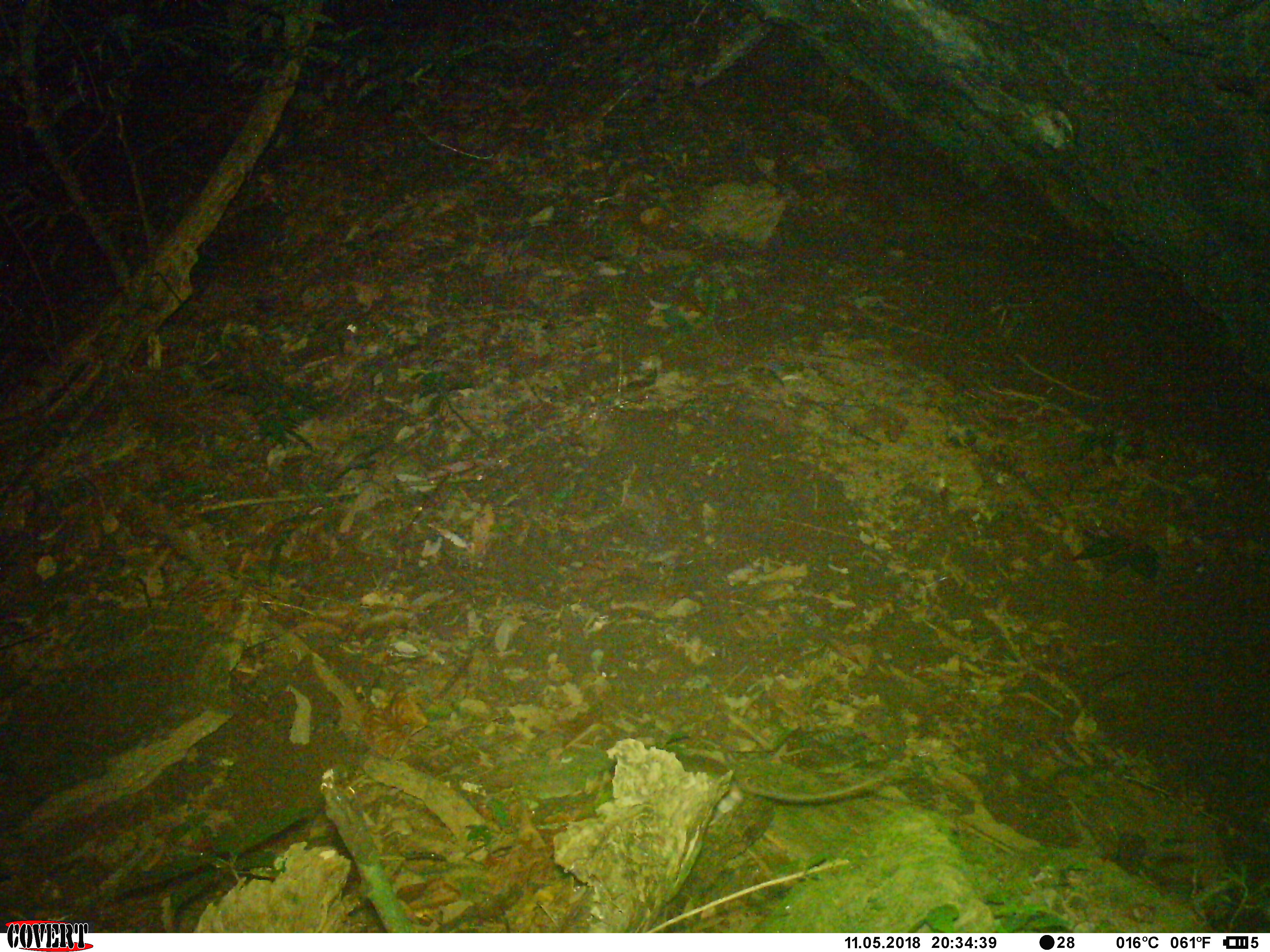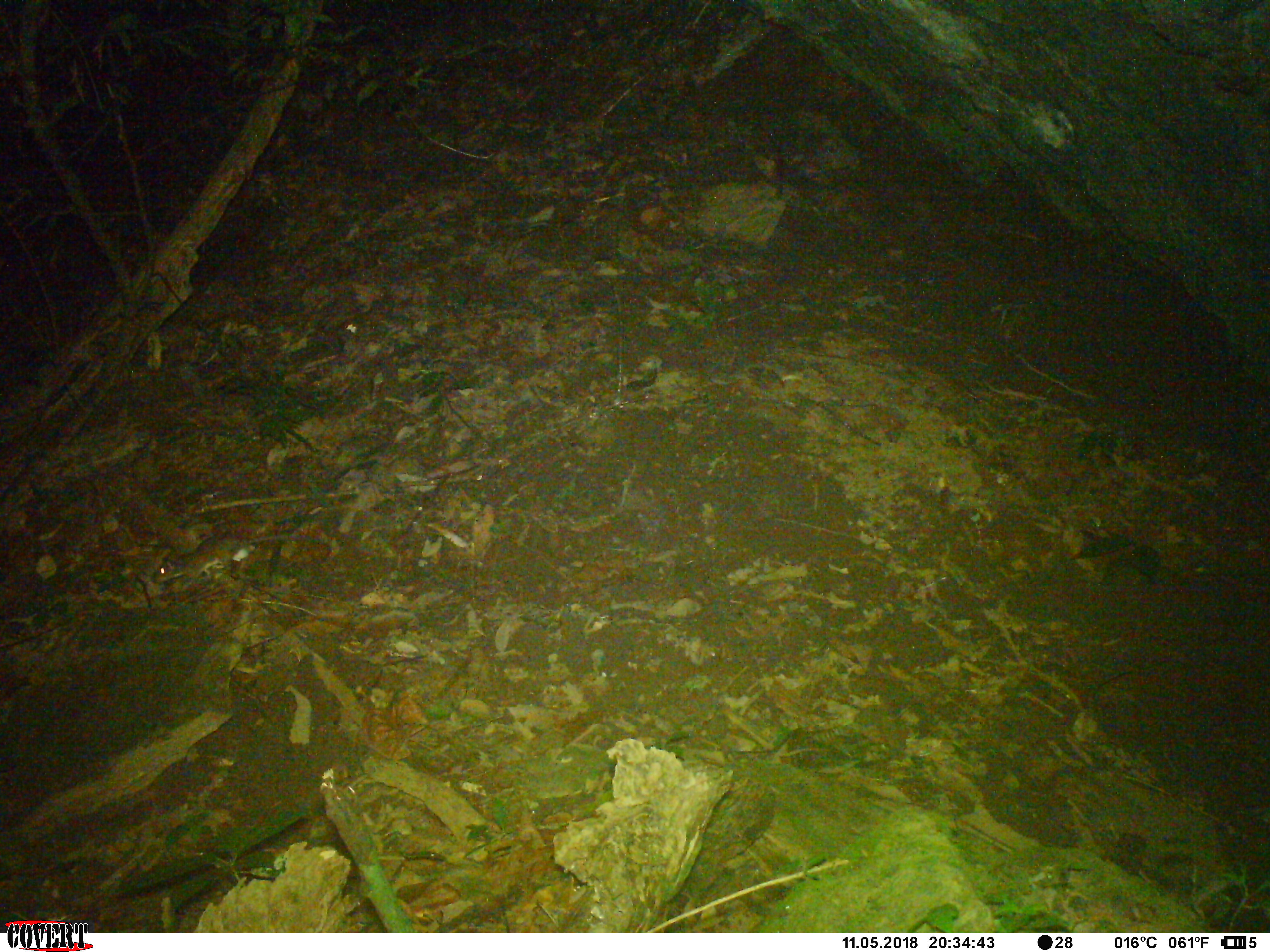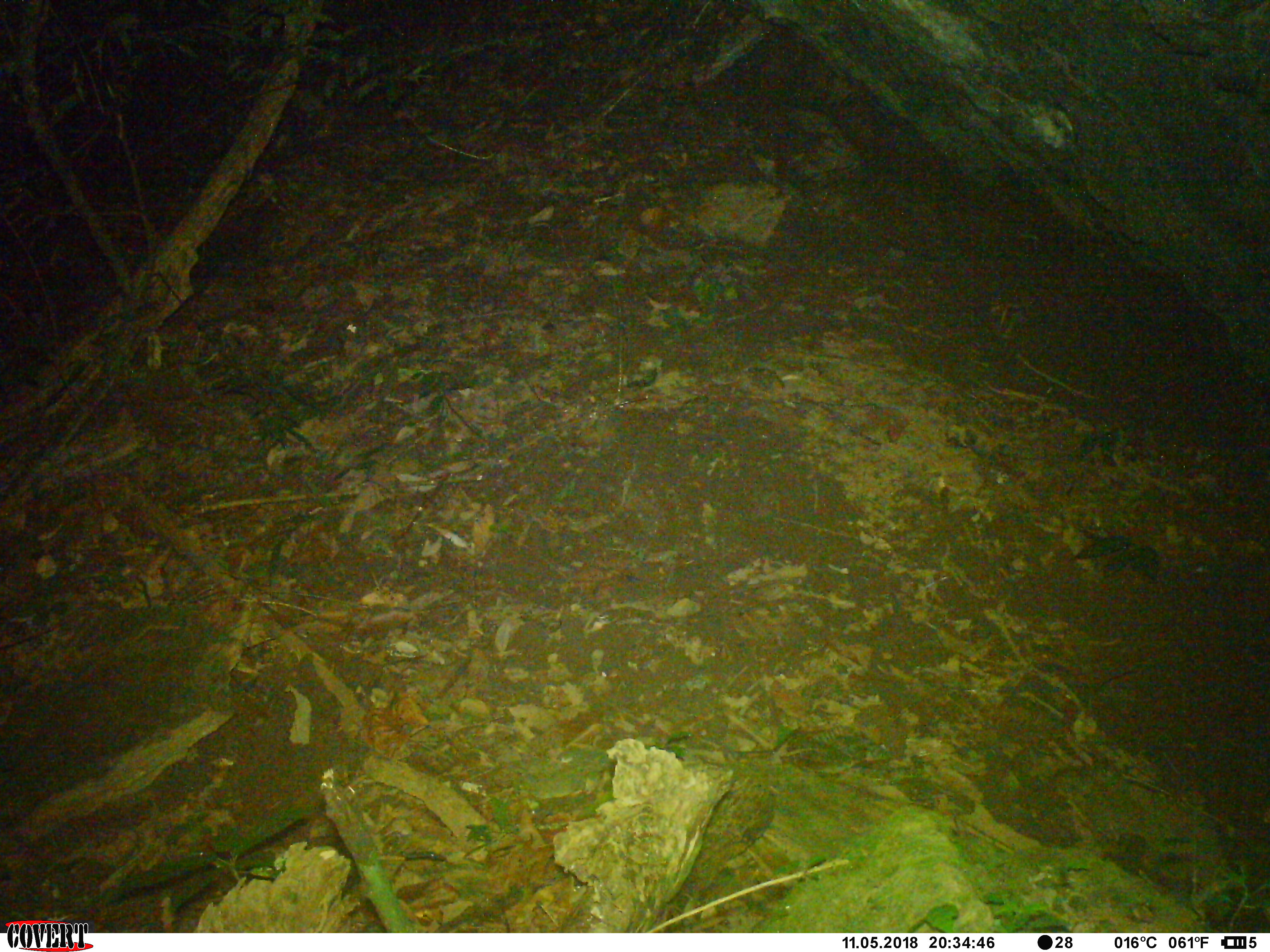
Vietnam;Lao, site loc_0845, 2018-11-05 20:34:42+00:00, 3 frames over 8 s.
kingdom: Animalia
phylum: Chordata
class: Mammalia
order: Rodentia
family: Muridae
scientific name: Muridae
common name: old-world mice and rats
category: unidentified murid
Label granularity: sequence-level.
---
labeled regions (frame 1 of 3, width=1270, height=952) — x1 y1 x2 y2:
unidentified murid: 663 754 889 805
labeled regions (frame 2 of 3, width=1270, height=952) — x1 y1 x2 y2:
unidentified murid: 152 535 321 592